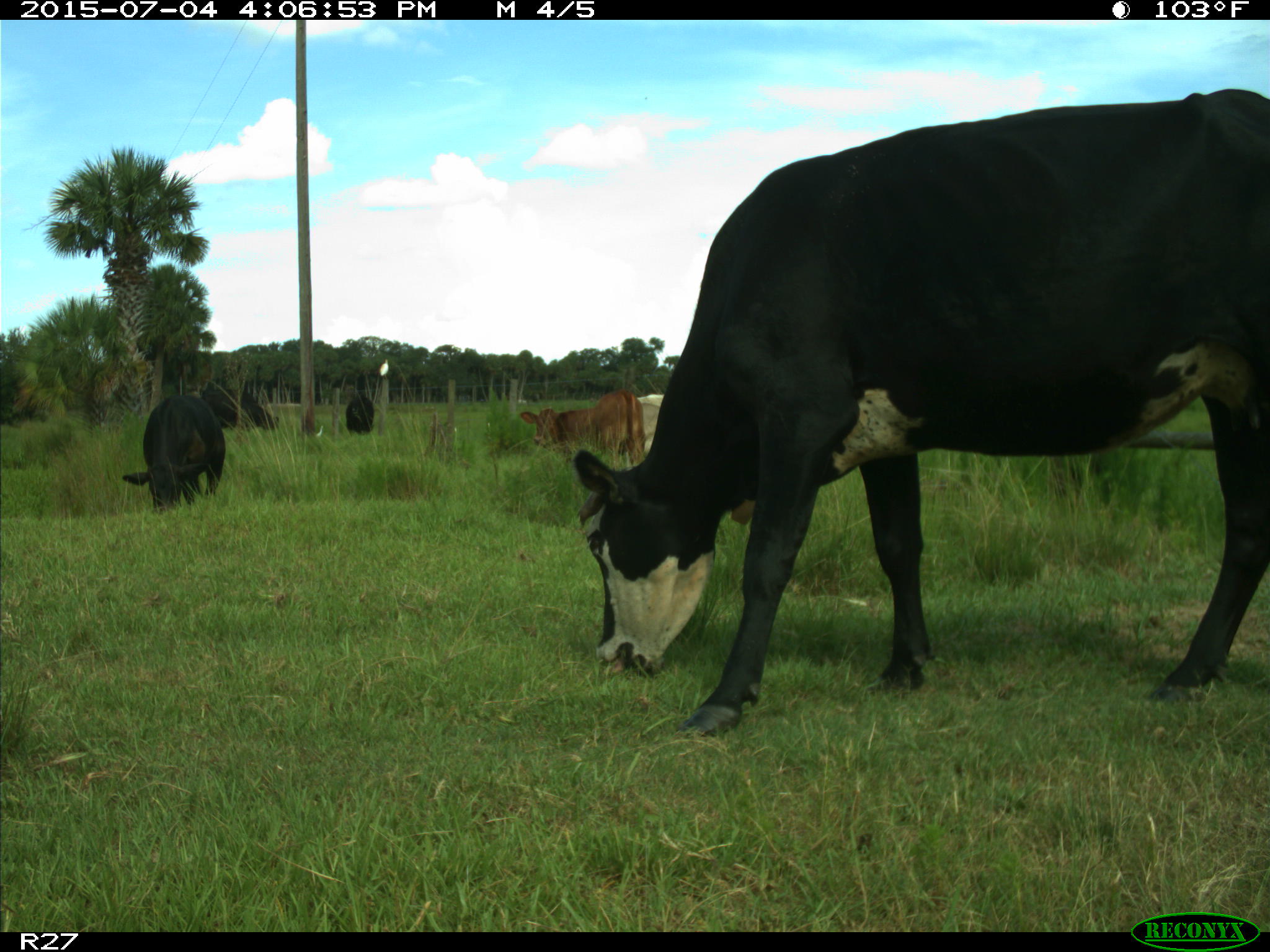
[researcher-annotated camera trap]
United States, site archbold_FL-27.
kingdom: Animalia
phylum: Chordata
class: Mammalia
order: Artiodactyla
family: Bovidae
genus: Bos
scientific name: Bos taurus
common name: domestic cow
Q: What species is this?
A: Bos taurus (domestic cow).